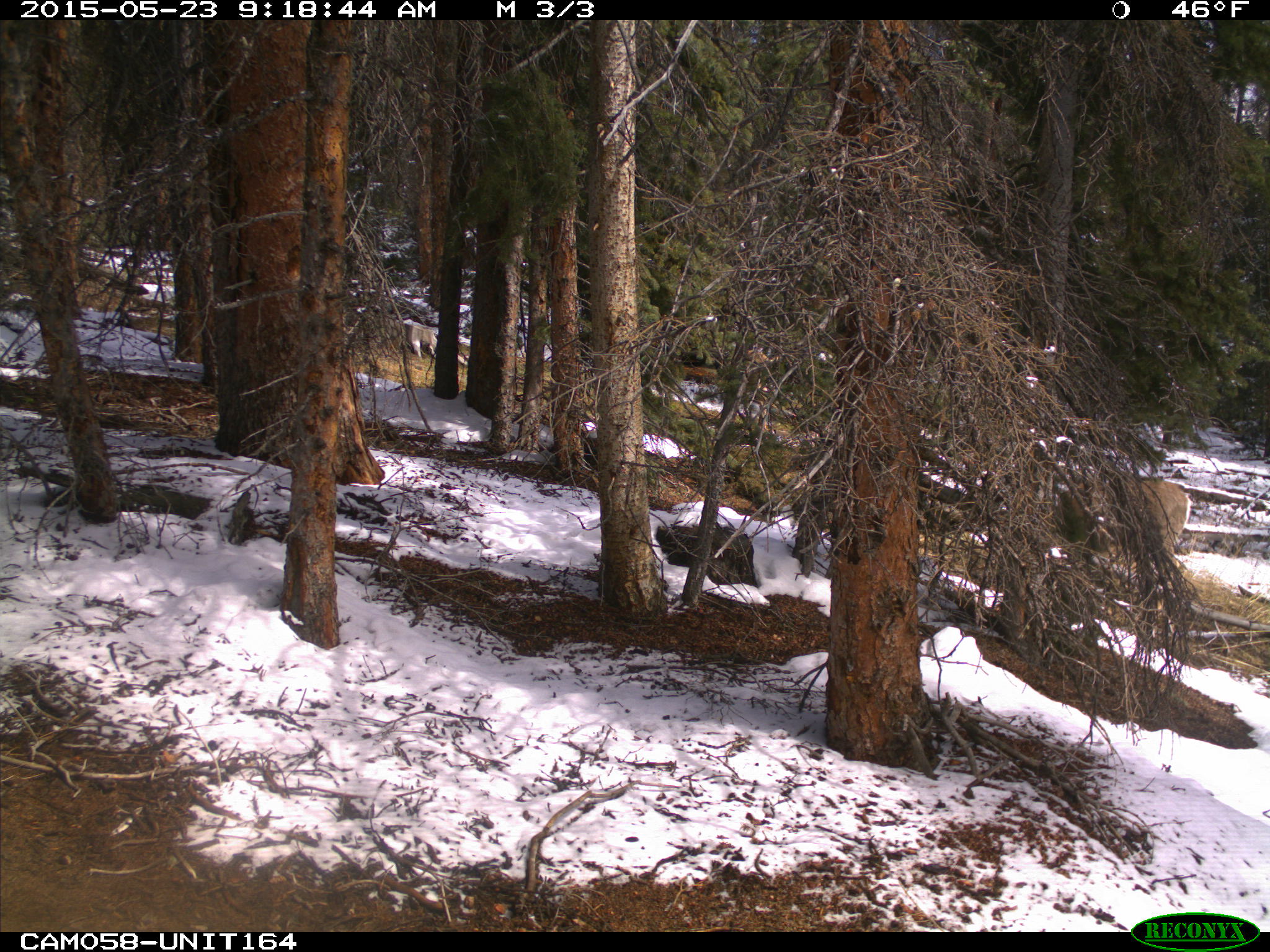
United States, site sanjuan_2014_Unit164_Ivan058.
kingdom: Animalia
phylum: Chordata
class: Mammalia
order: Artiodactyla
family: Cervidae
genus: Odocoileus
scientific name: Odocoileus hemionus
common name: mule deer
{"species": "Odocoileus hemionus (mule deer)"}